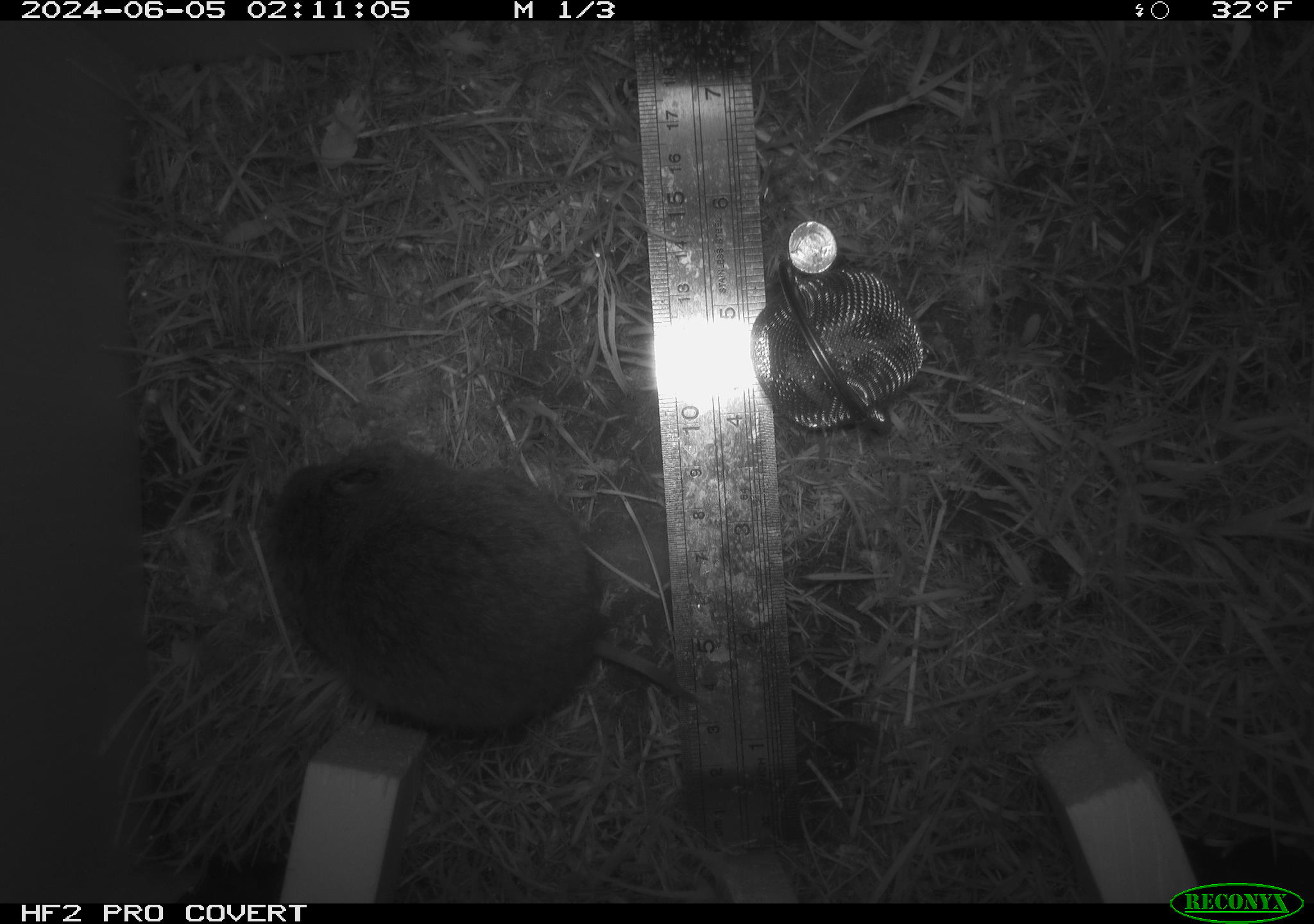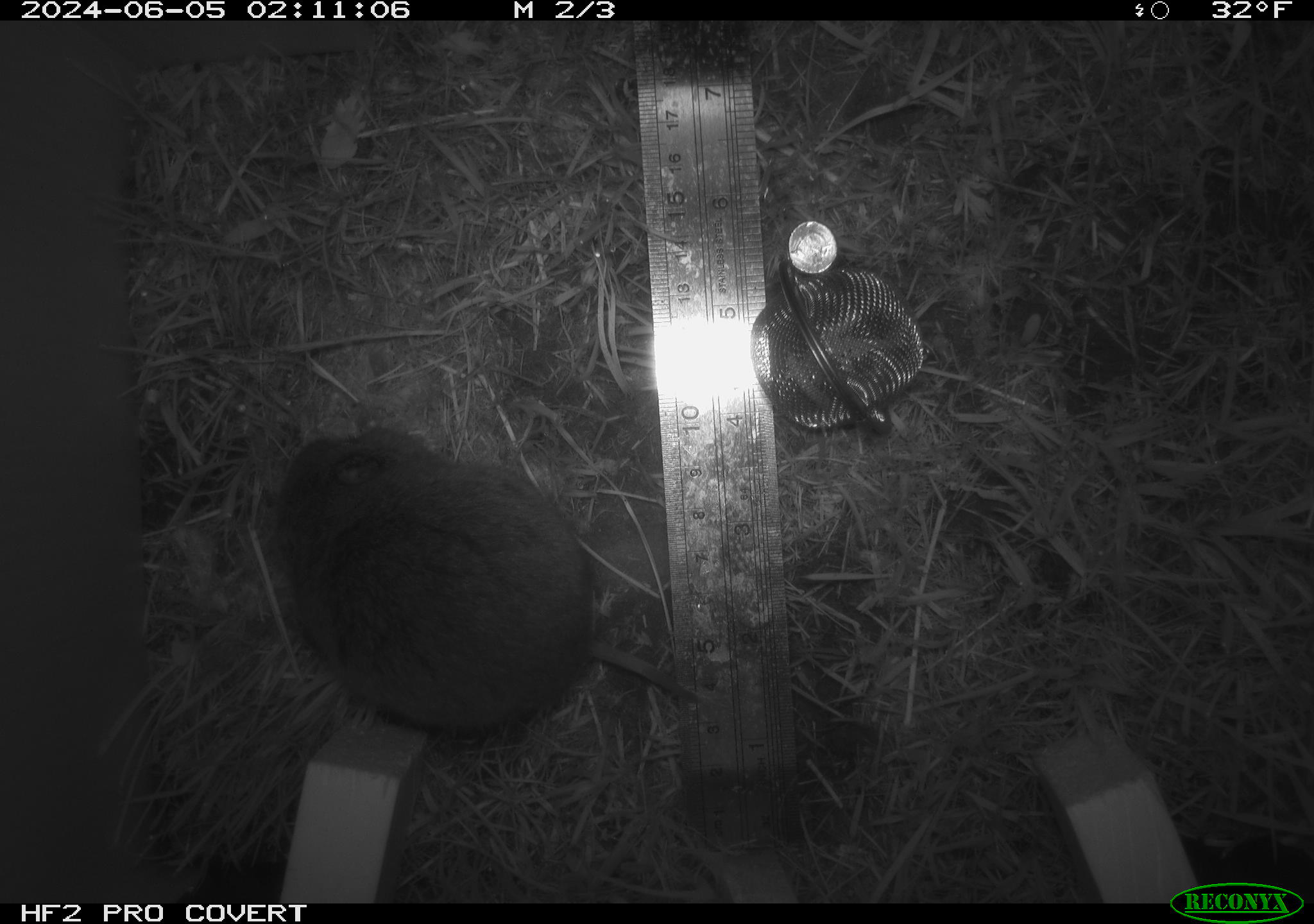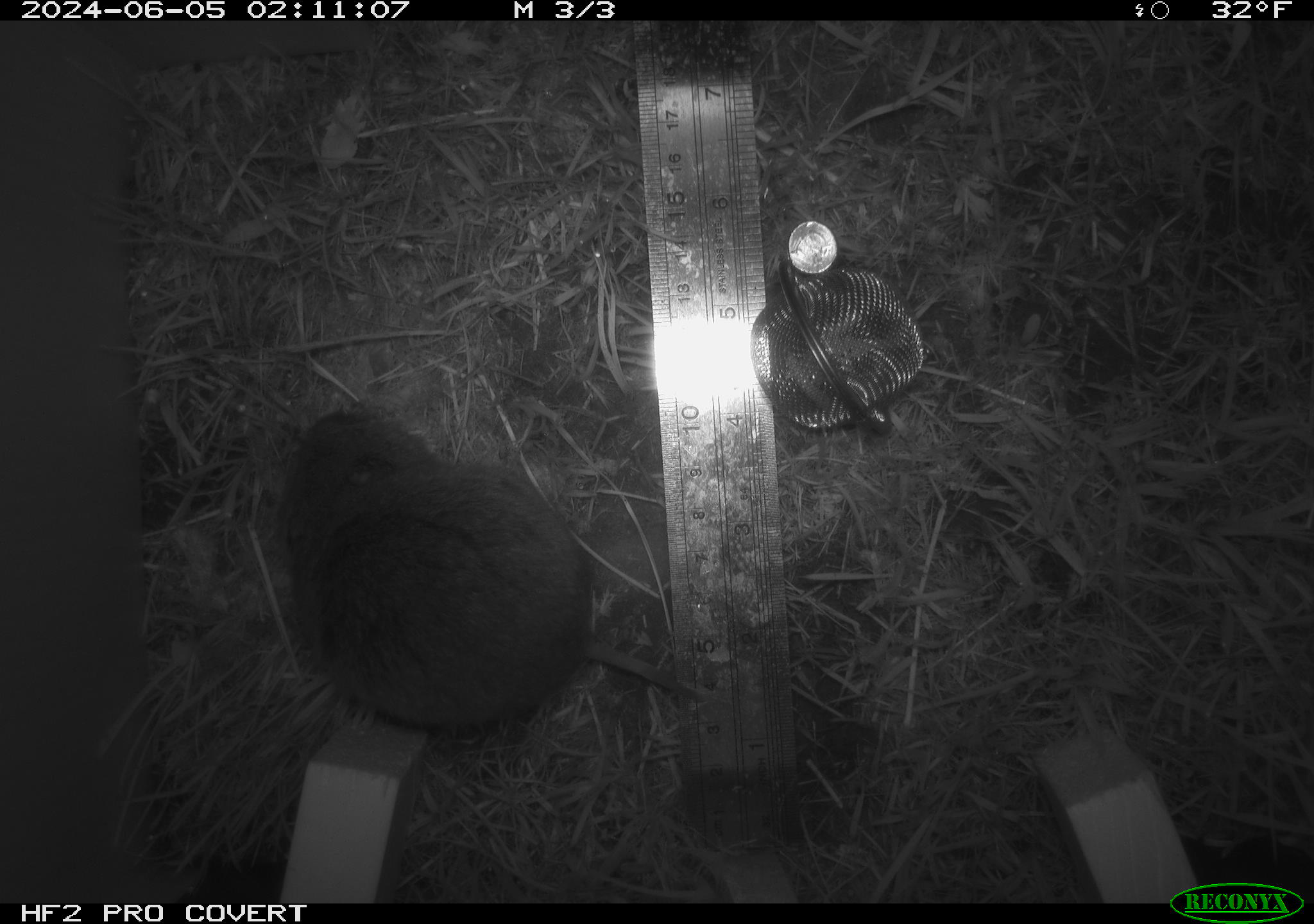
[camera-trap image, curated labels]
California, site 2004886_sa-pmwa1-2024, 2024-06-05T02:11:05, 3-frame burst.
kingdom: Animalia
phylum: Chordata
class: Mammalia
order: Rodentia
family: Cricetidae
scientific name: Arvicolinae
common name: voles, lemmings, and muskrats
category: arvicolinae subfamily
Arvicolinae subfamily (voles, lemmings, and muskrats) (Arvicolinae).